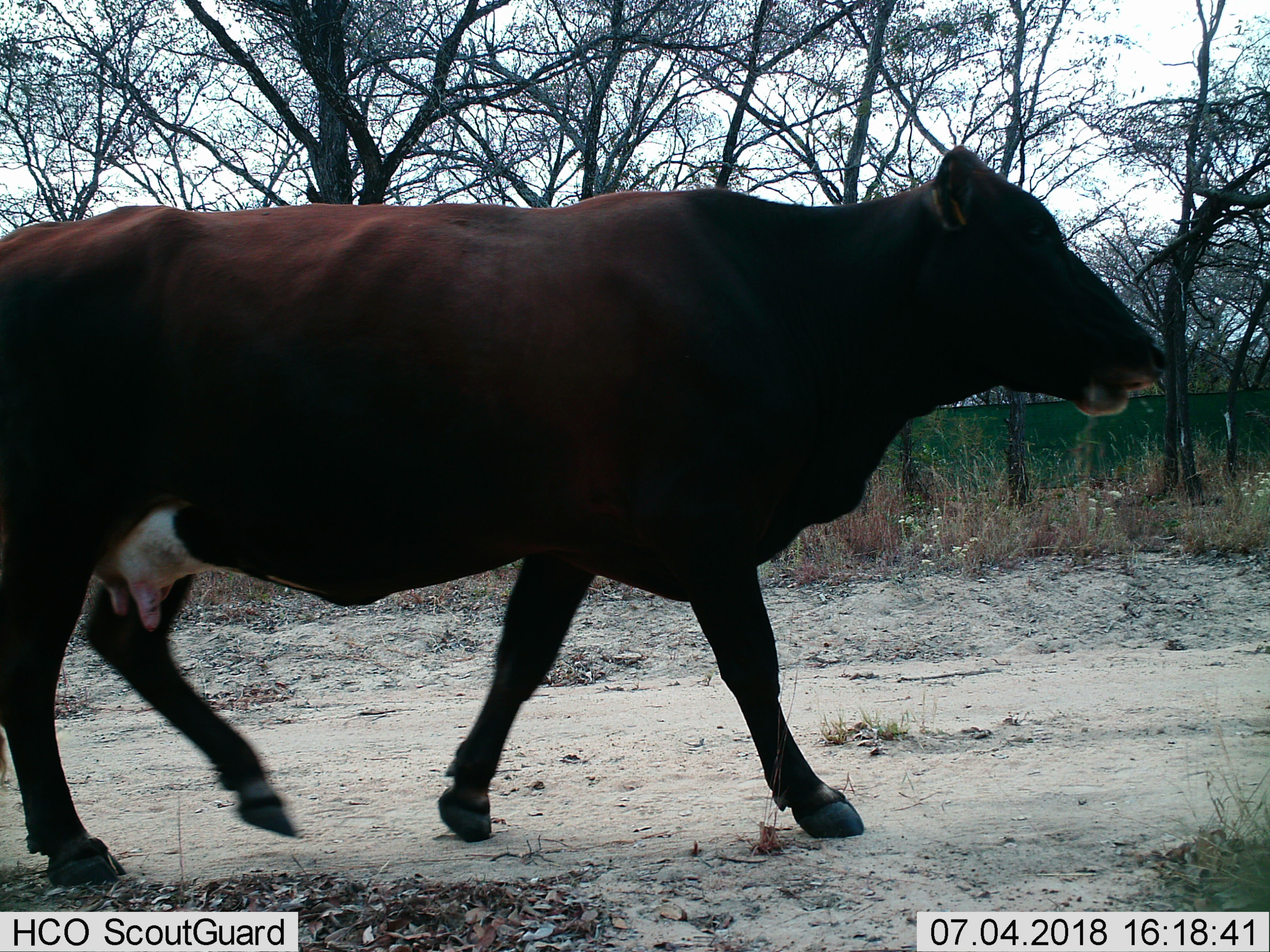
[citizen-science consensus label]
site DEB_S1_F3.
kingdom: Animalia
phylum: Chordata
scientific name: Vertebrata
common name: domestic animal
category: domesticanimal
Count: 1.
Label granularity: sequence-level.